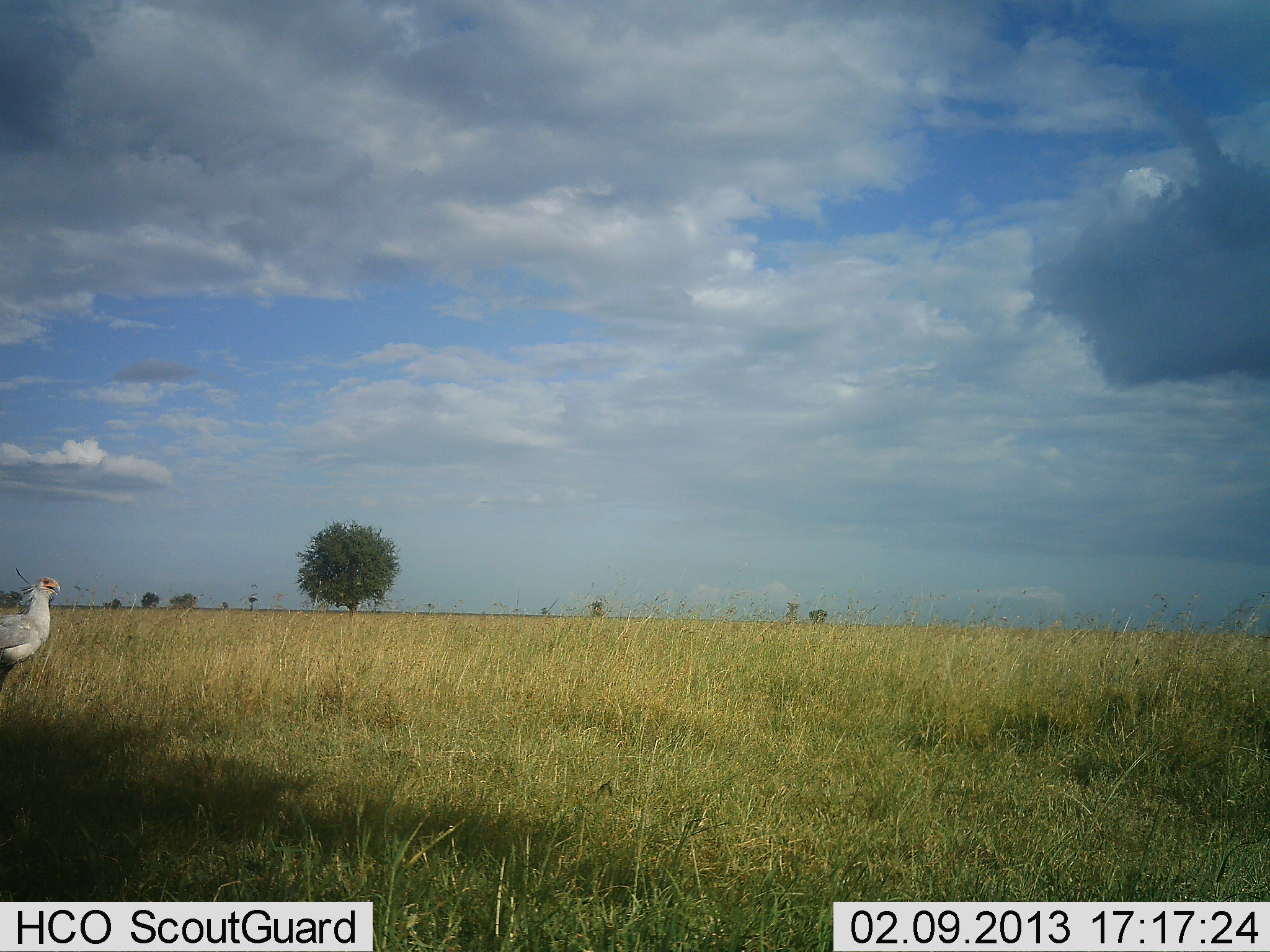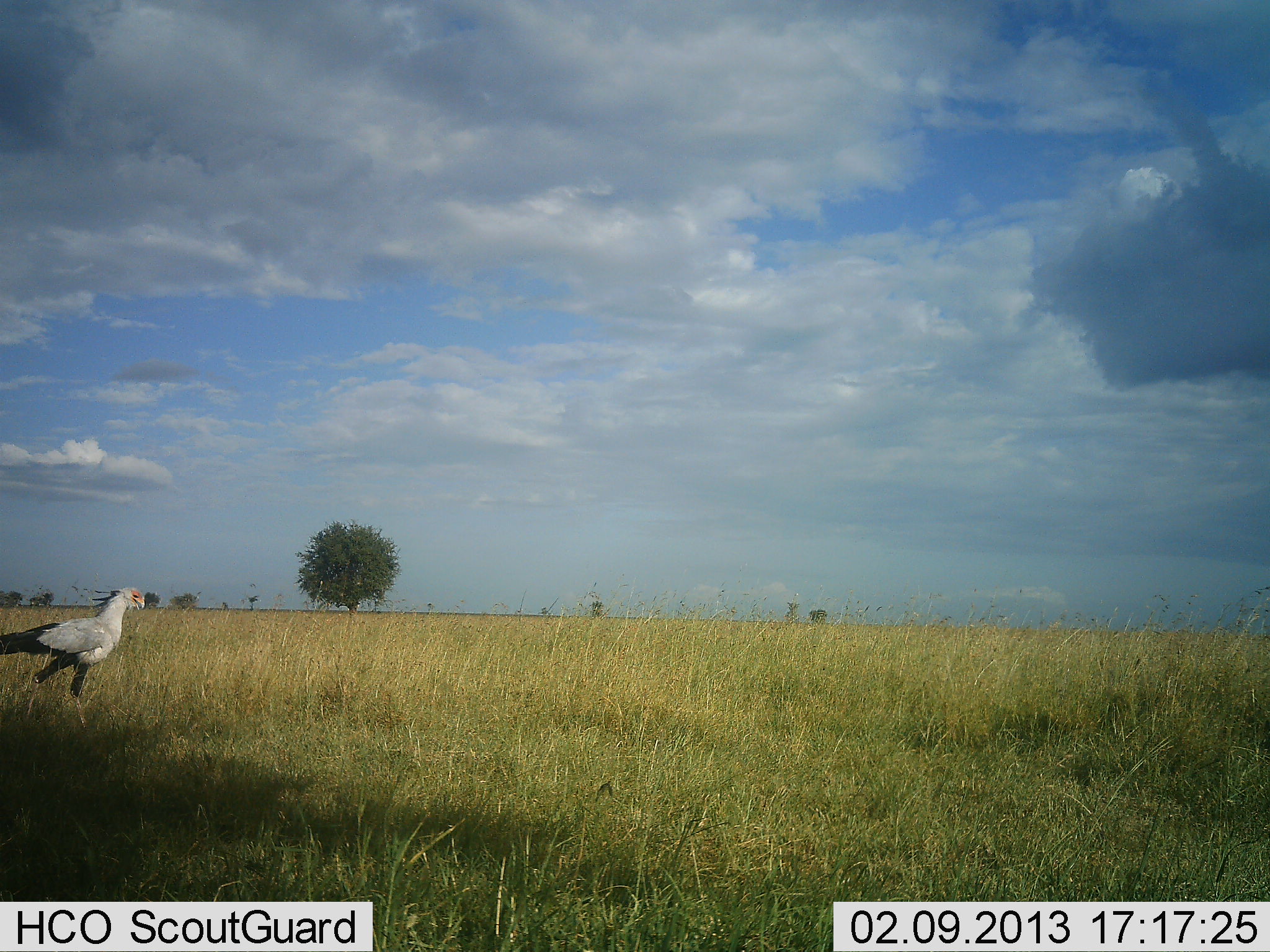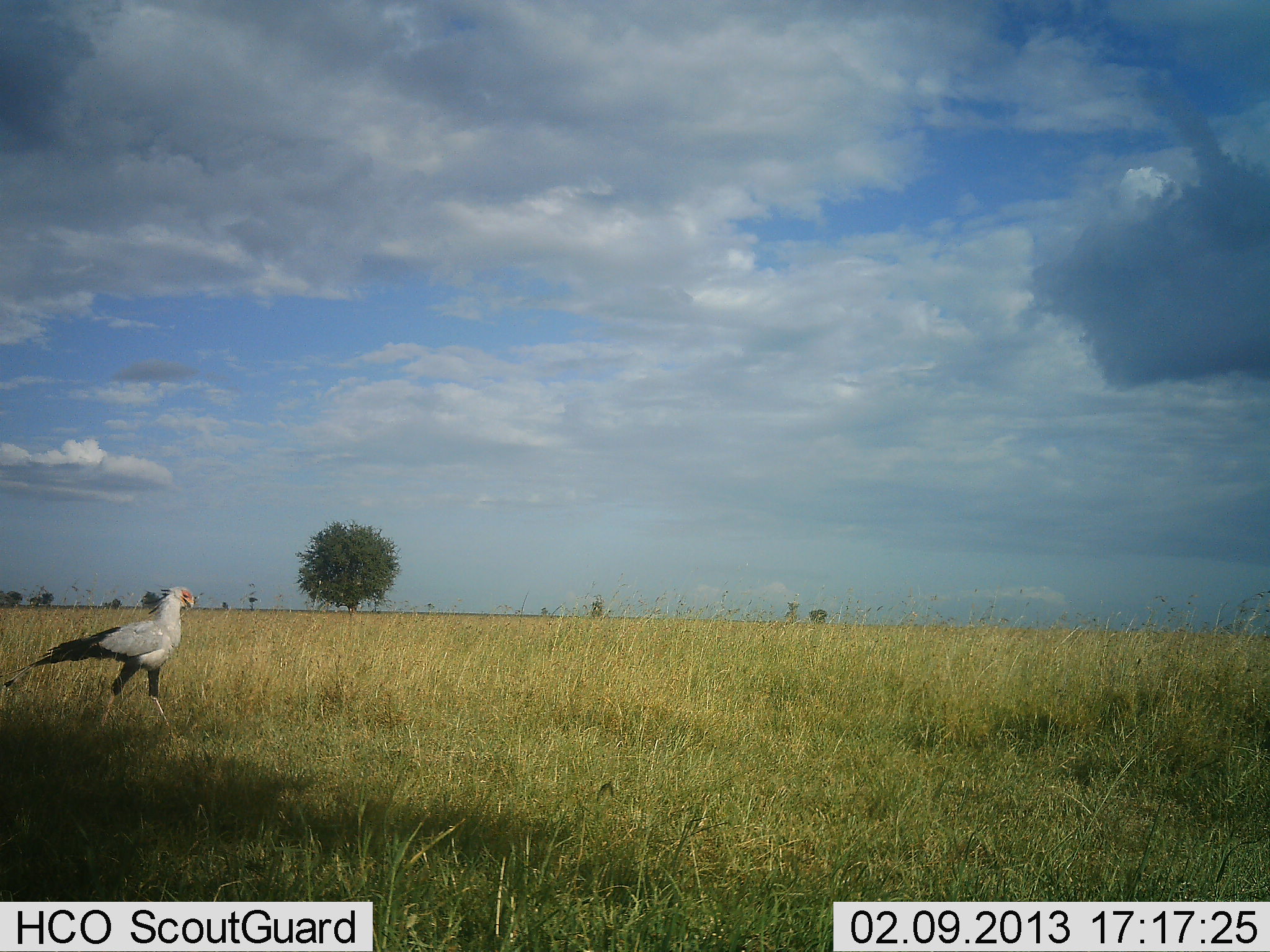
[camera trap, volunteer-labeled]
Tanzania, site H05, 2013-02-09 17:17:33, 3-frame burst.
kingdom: Animalia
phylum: Chordata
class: Aves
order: Accipitriformes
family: Sagittariidae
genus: Sagittarius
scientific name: Sagittarius serpentarius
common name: secretary bird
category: secretarybird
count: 1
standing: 7%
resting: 0%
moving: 96%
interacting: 0%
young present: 0%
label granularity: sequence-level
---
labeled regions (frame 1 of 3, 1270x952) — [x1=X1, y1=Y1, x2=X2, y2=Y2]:
animal: [x1=0, y1=569, x2=61, y2=697]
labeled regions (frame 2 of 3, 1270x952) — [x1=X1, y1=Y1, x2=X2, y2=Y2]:
animal: [x1=0, y1=587, x2=146, y2=734]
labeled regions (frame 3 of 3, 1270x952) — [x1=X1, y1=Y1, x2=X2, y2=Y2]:
animal: [x1=3, y1=585, x2=199, y2=731]